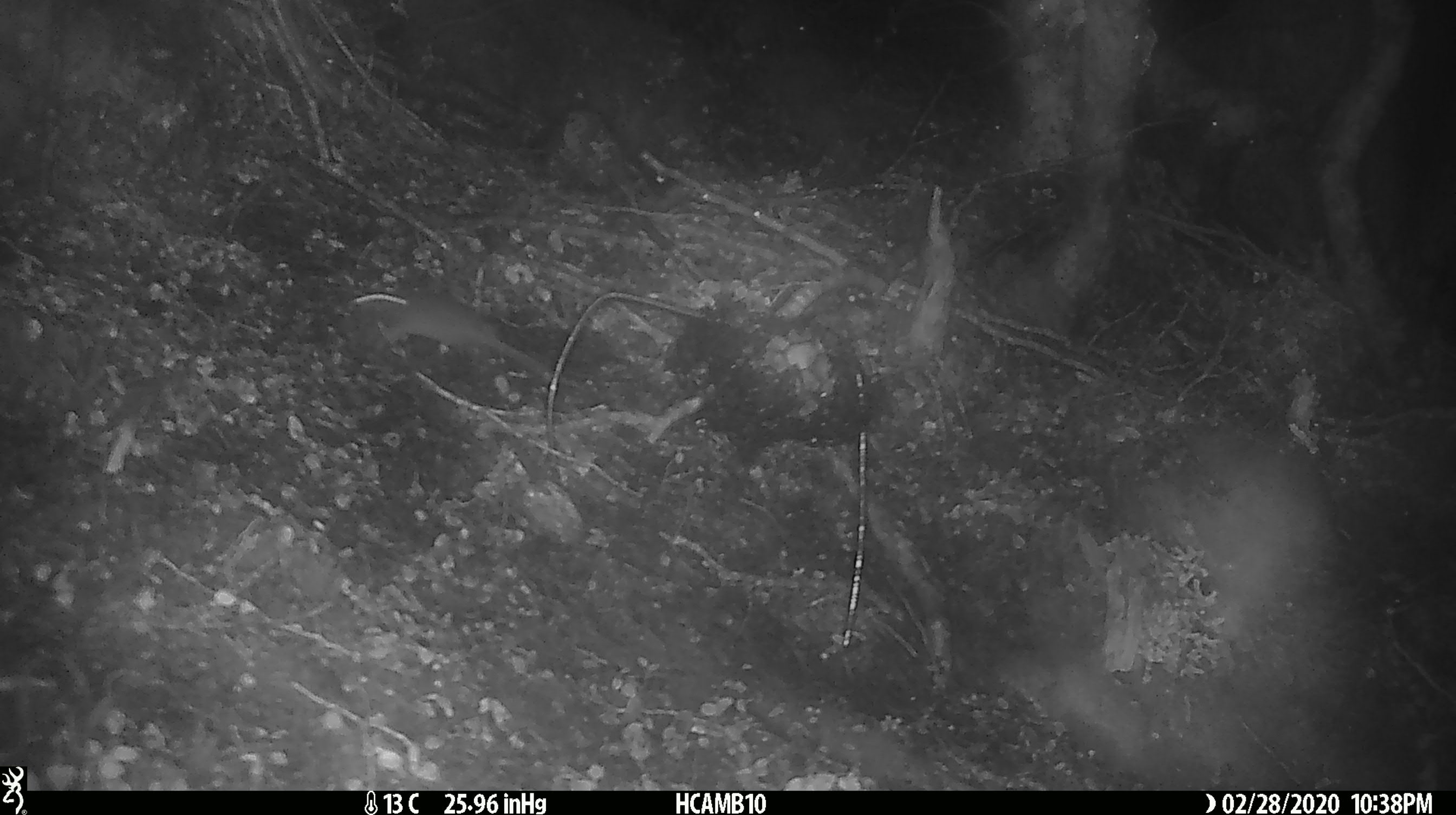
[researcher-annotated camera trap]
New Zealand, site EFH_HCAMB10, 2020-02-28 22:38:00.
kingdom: Animalia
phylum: Chordata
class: Mammalia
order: Rodentia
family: Muridae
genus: Mus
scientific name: Mus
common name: mouse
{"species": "mouse (Mus)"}